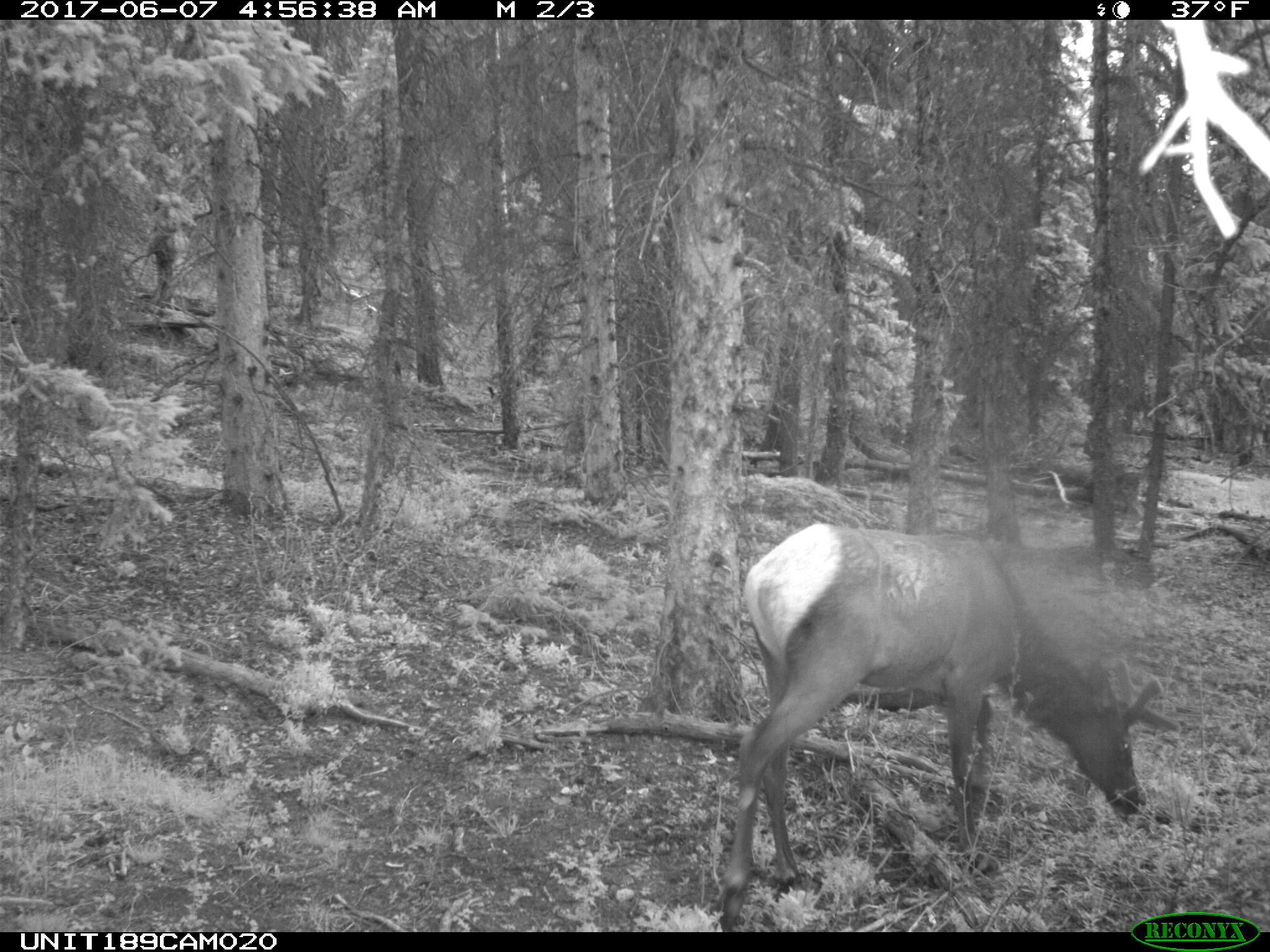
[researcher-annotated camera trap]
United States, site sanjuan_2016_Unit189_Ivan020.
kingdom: Animalia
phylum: Chordata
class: Mammalia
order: Artiodactyla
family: Cervidae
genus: Cervus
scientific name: Cervus elaphus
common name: red deer